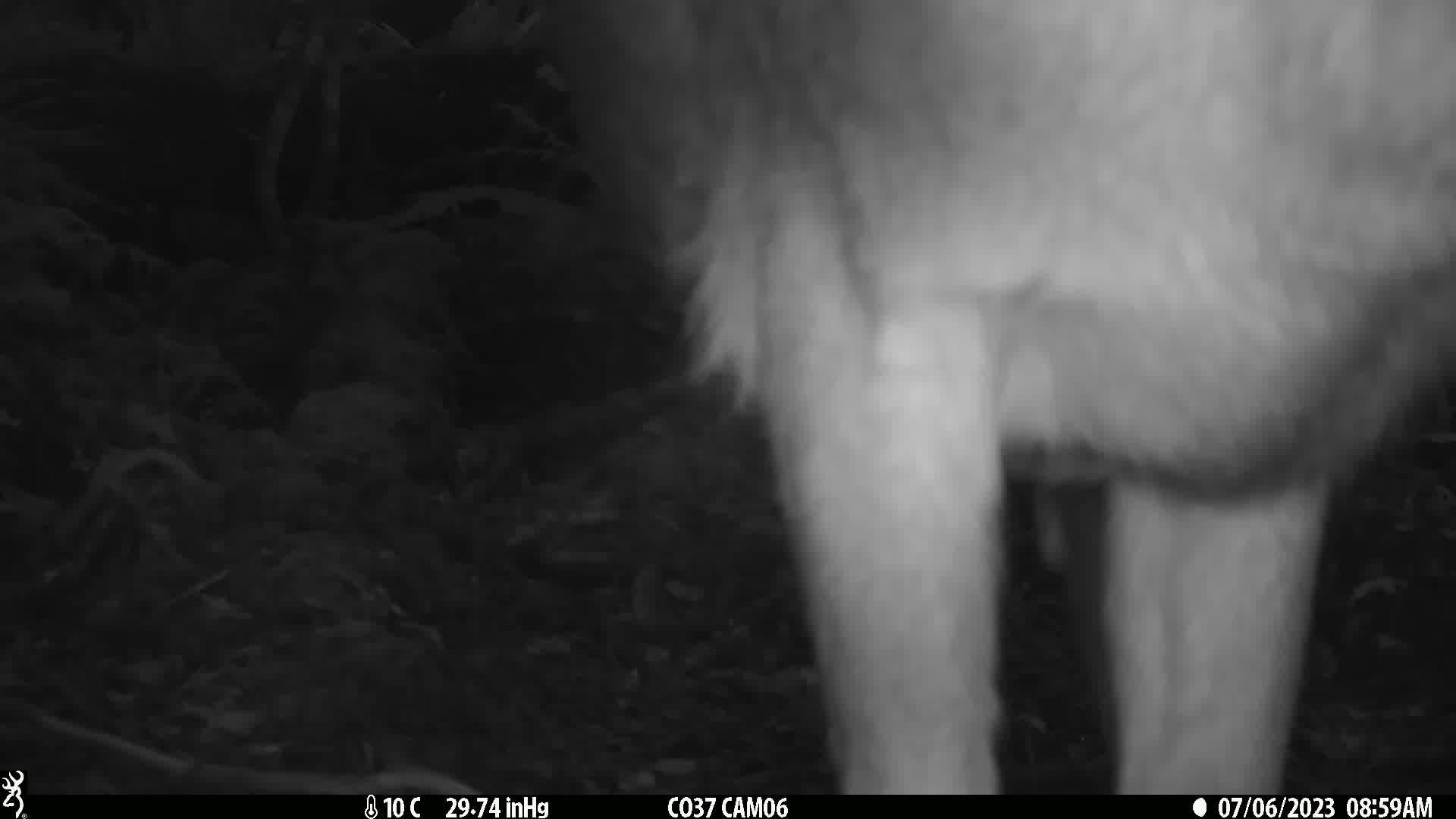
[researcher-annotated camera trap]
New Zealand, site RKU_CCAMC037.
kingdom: Animalia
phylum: Chordata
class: Mammalia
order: Artiodactyla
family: Cervidae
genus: Odocoileus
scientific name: Odocoileus virginianus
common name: white-tailed deer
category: white tailed deer